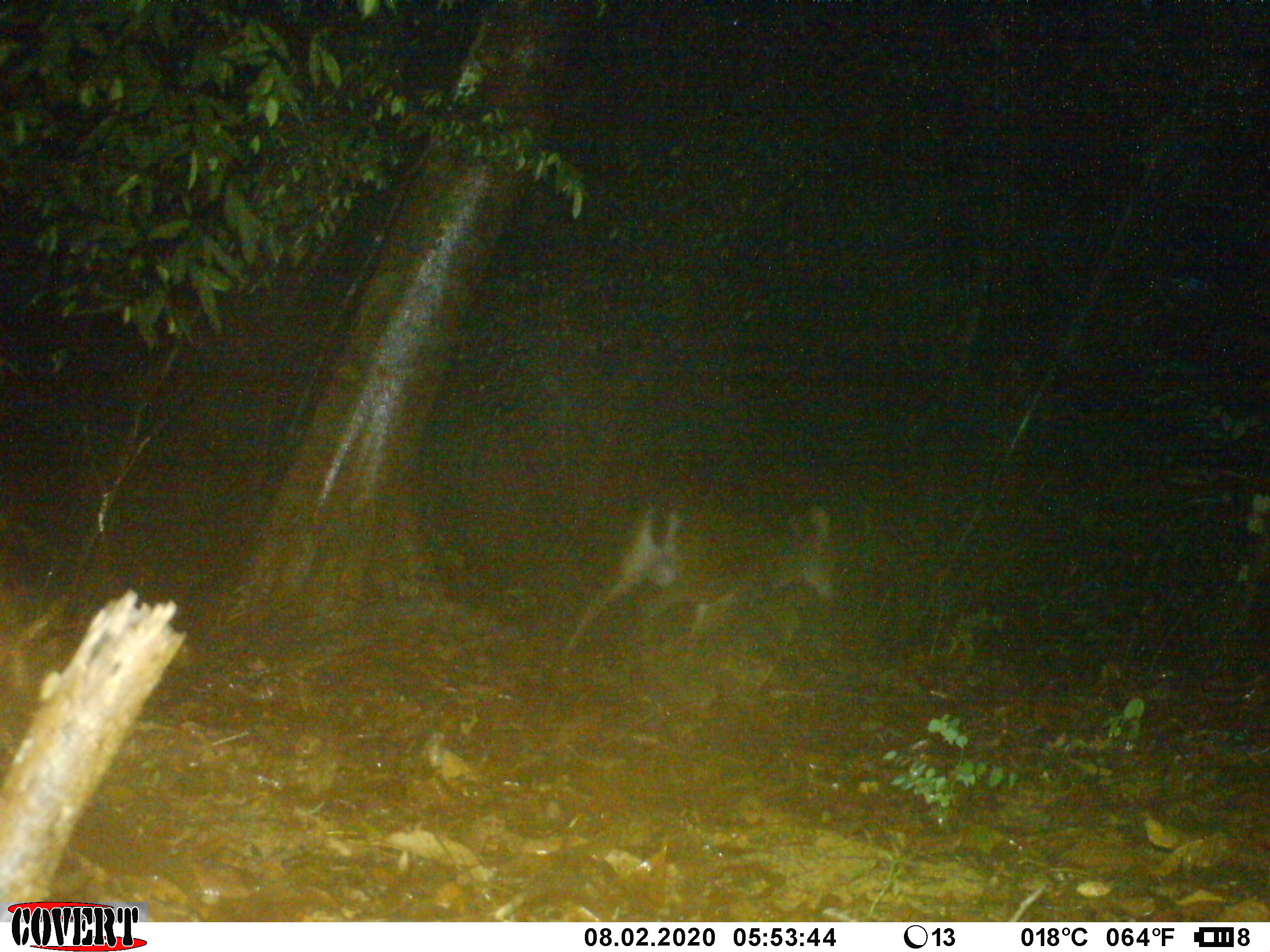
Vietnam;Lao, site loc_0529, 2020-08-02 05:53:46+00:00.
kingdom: Animalia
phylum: Chordata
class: Mammalia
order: Artiodactyla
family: Cervidae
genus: Muntiacus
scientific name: Muntiacus vuquangensis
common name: large-antlered muntjac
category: large antlered muntjac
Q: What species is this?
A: Large antlered muntjac (large-antlered muntjac) (Muntiacus vuquangensis).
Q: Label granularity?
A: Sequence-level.